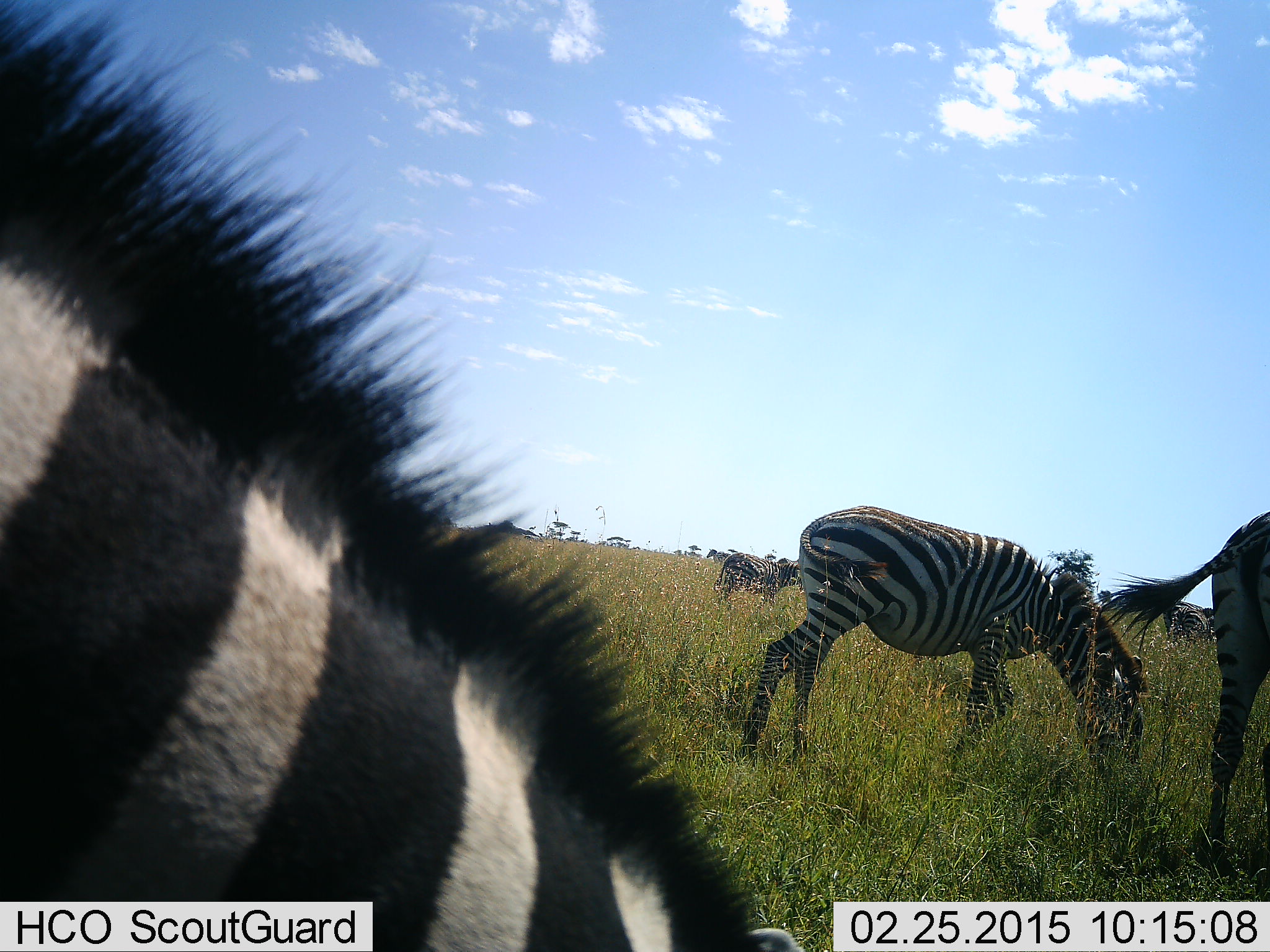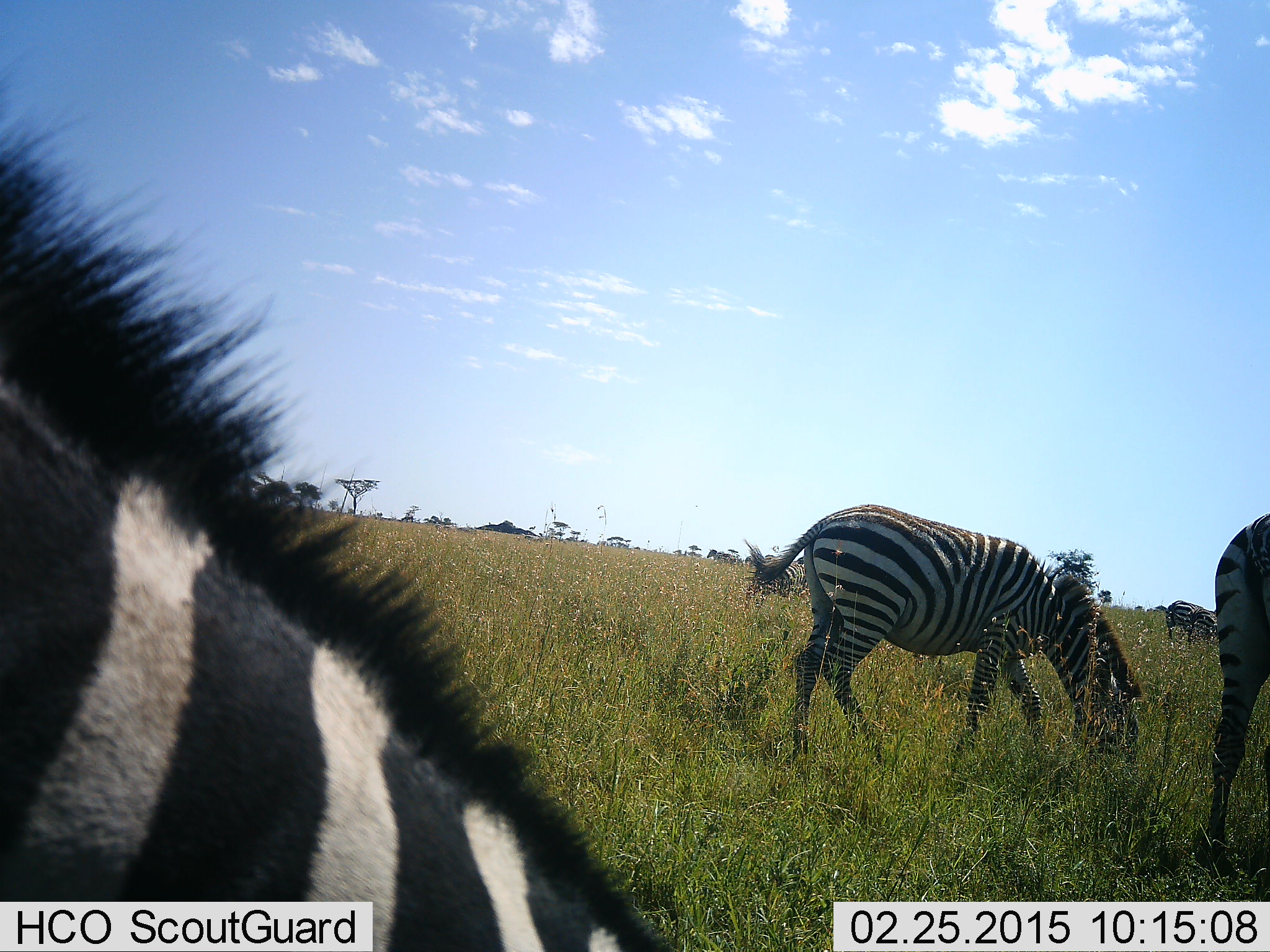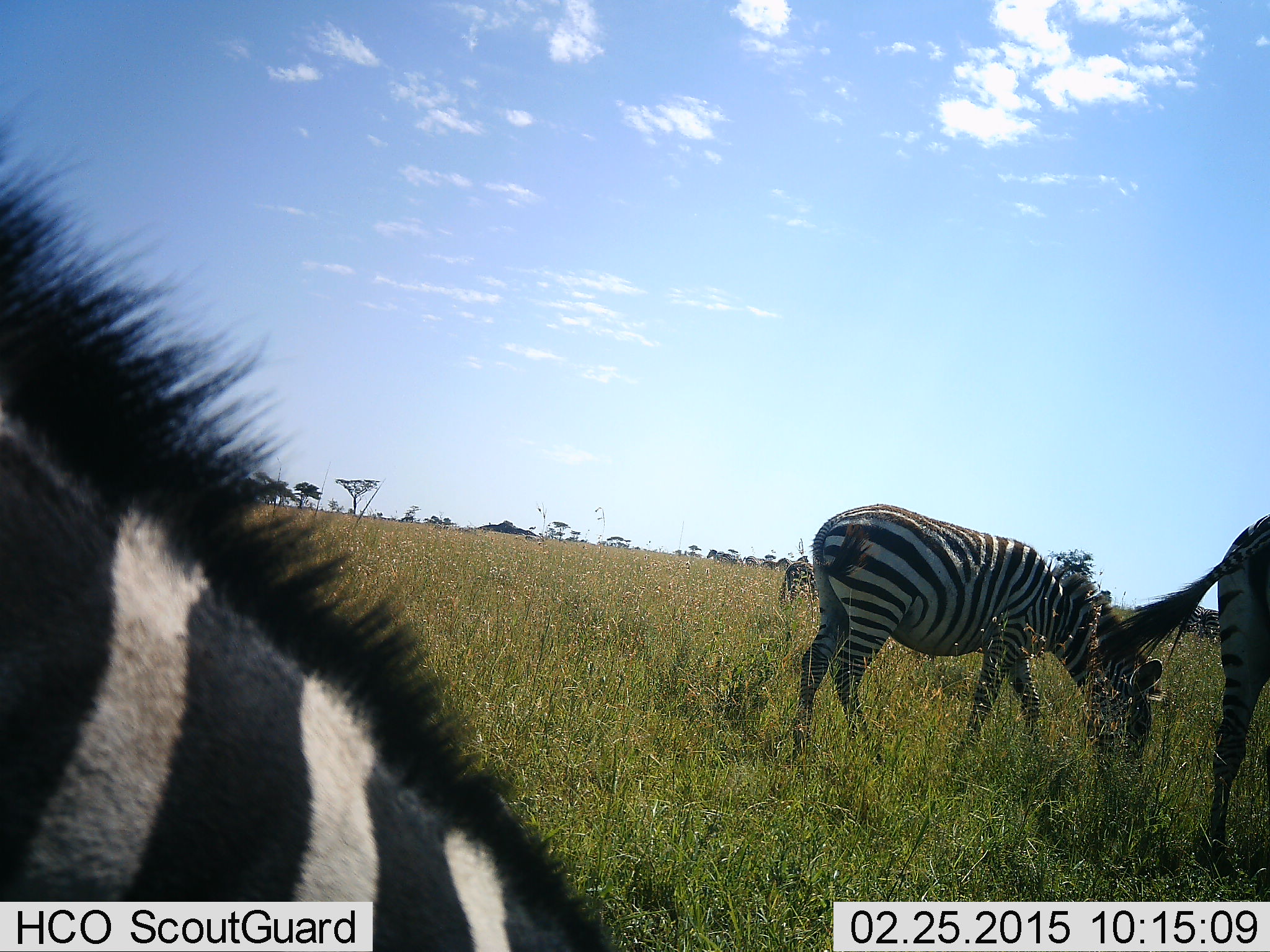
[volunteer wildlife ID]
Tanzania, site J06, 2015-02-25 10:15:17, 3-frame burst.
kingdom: Animalia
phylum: Chordata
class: Mammalia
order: Perissodactyla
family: Equidae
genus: Equus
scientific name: Equus quagga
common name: plains zebra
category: zebra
Zebra (plains zebra) (Equus quagga), count 4. Behavior (volunteer vote fractions): standing 60%, resting 0%, moving 60%, interacting 0%. Young present (vote fraction): 0%. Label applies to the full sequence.